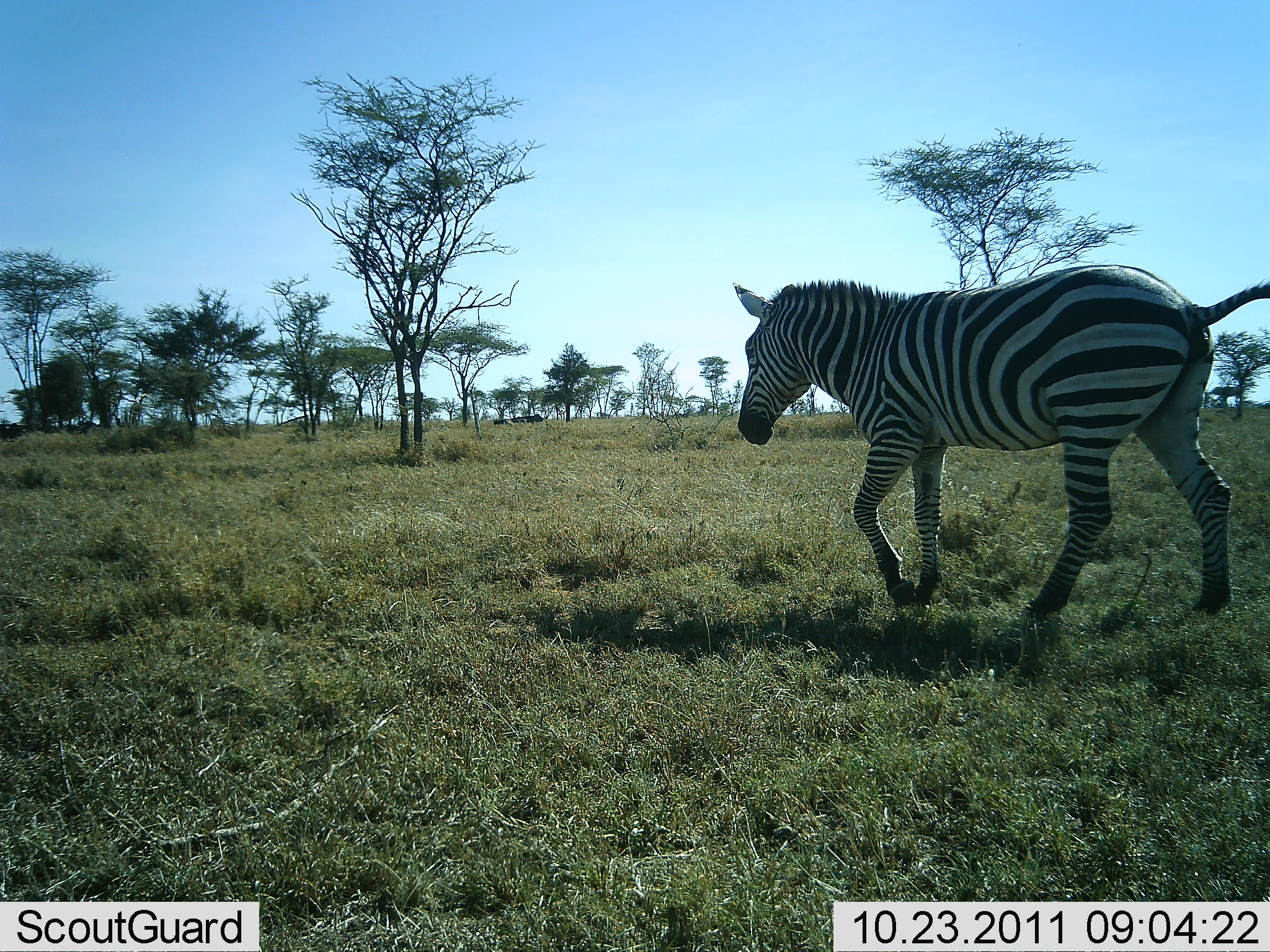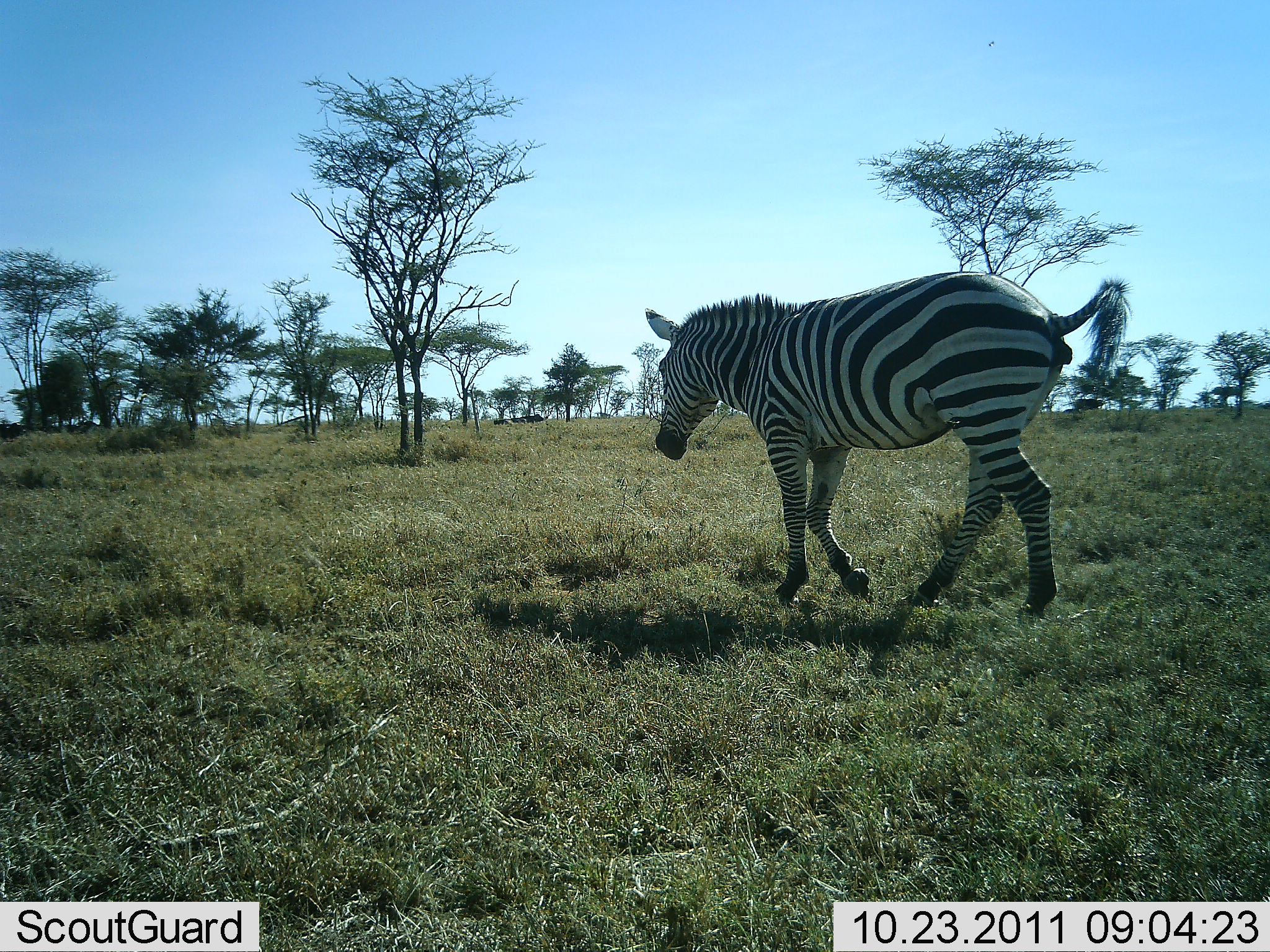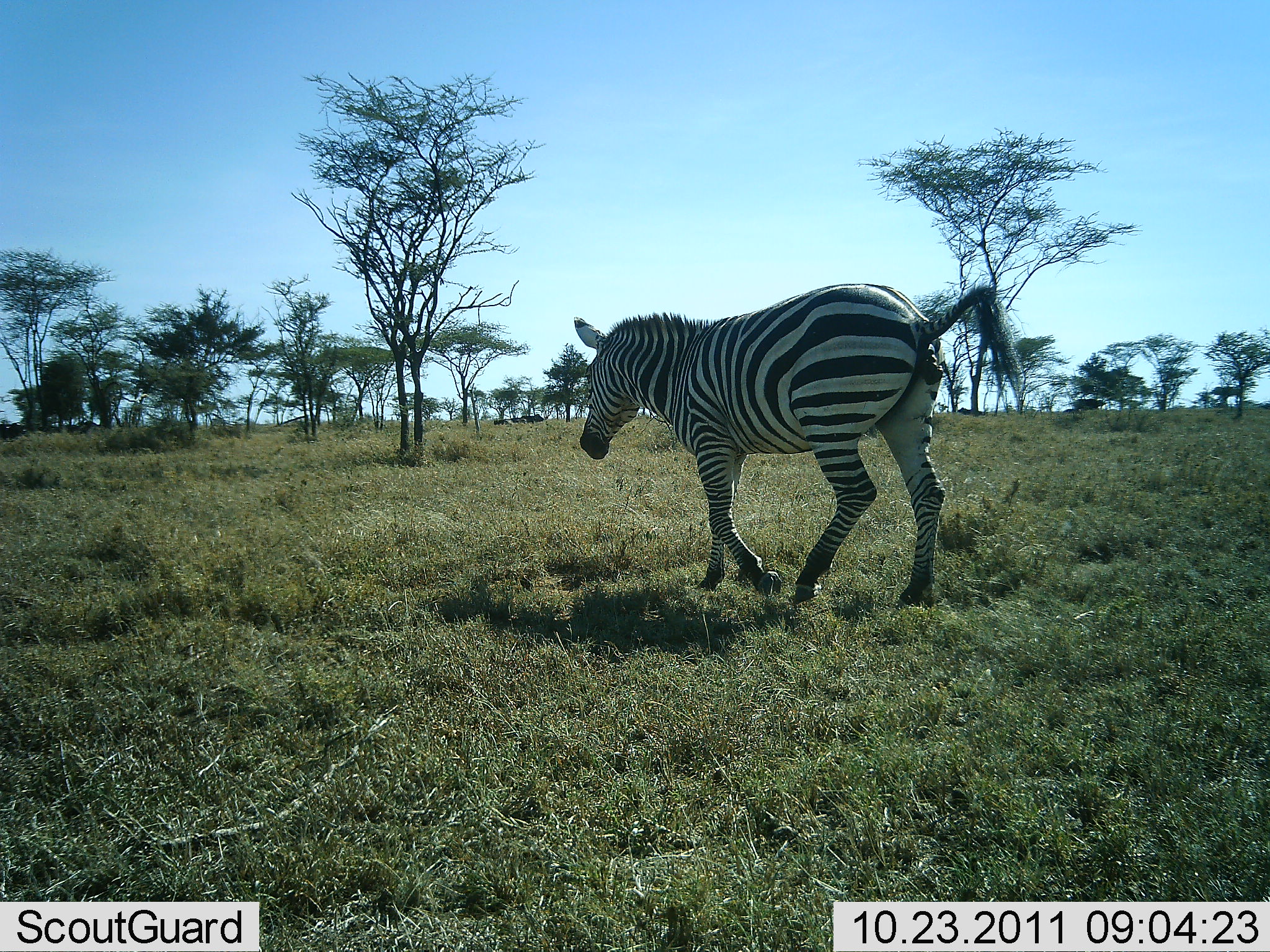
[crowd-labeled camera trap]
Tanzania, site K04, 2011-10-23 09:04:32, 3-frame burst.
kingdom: Animalia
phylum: Chordata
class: Mammalia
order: Perissodactyla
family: Equidae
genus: Equus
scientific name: Equus quagga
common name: plains zebra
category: zebra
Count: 1.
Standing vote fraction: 10%.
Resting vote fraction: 0%.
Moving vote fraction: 100%.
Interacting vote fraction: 0%.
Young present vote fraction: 0%.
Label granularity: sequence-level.